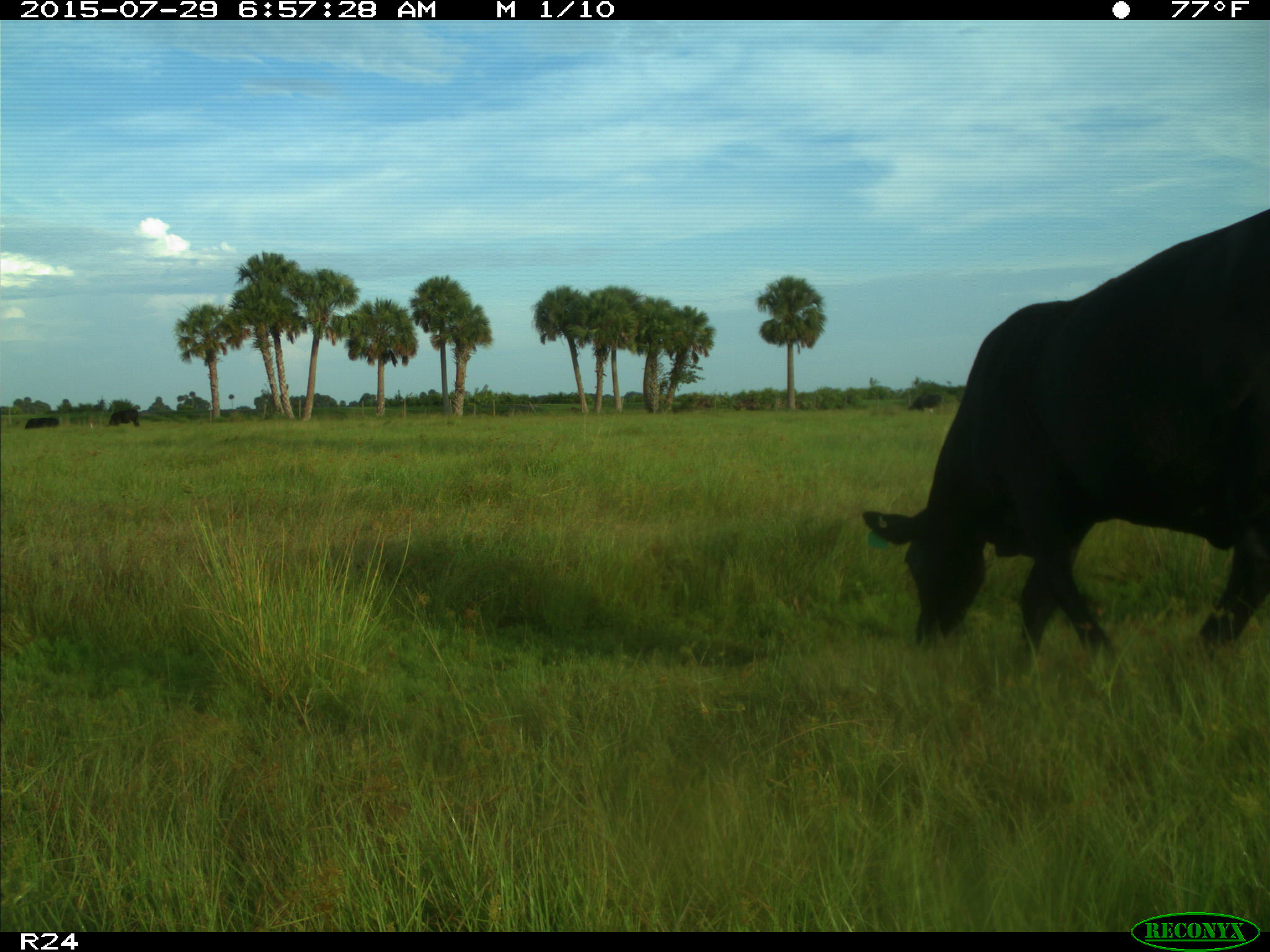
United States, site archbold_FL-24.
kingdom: Animalia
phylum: Chordata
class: Mammalia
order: Artiodactyla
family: Bovidae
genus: Bos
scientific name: Bos taurus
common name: domestic cow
Bos taurus (domestic cow).